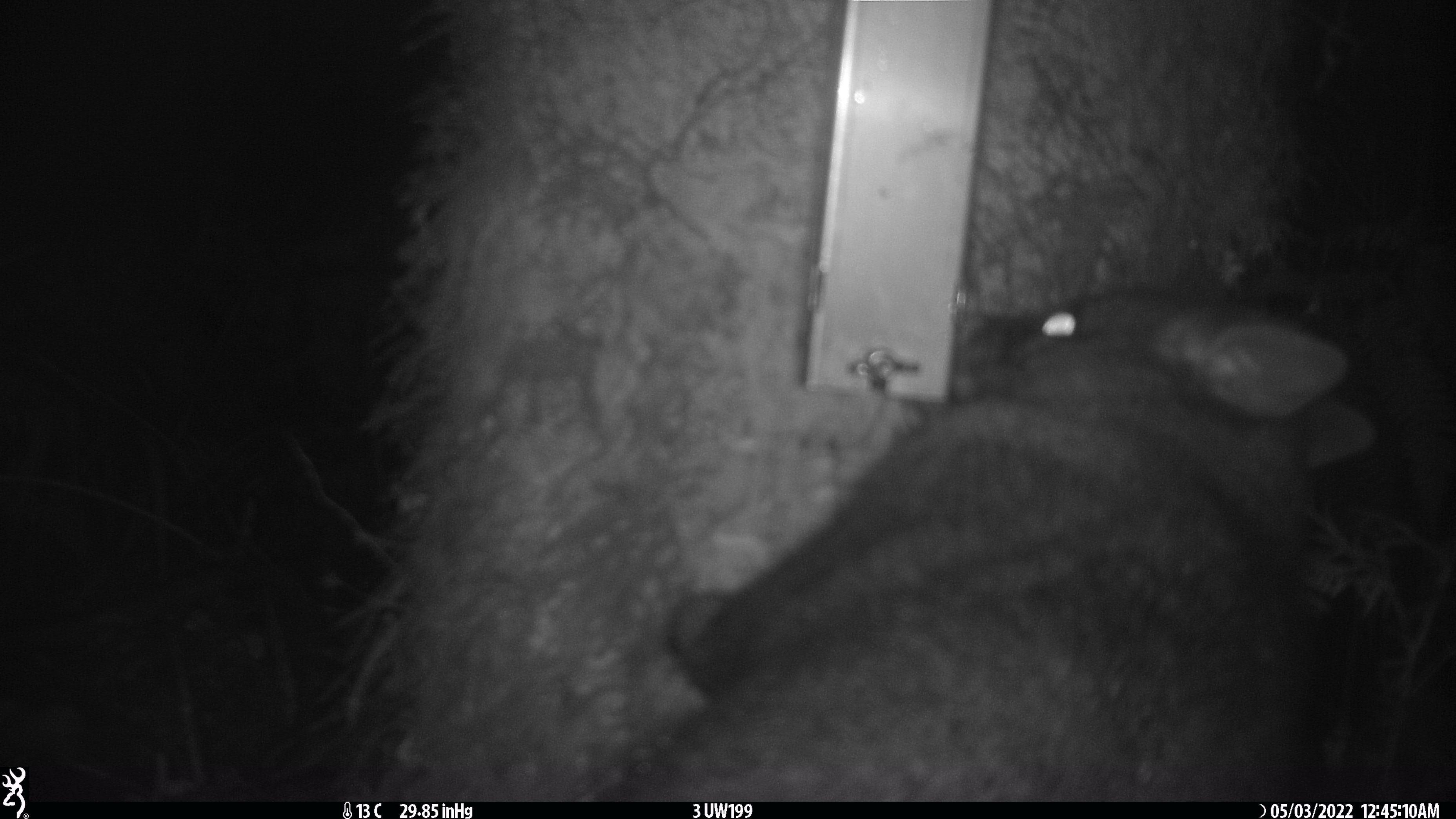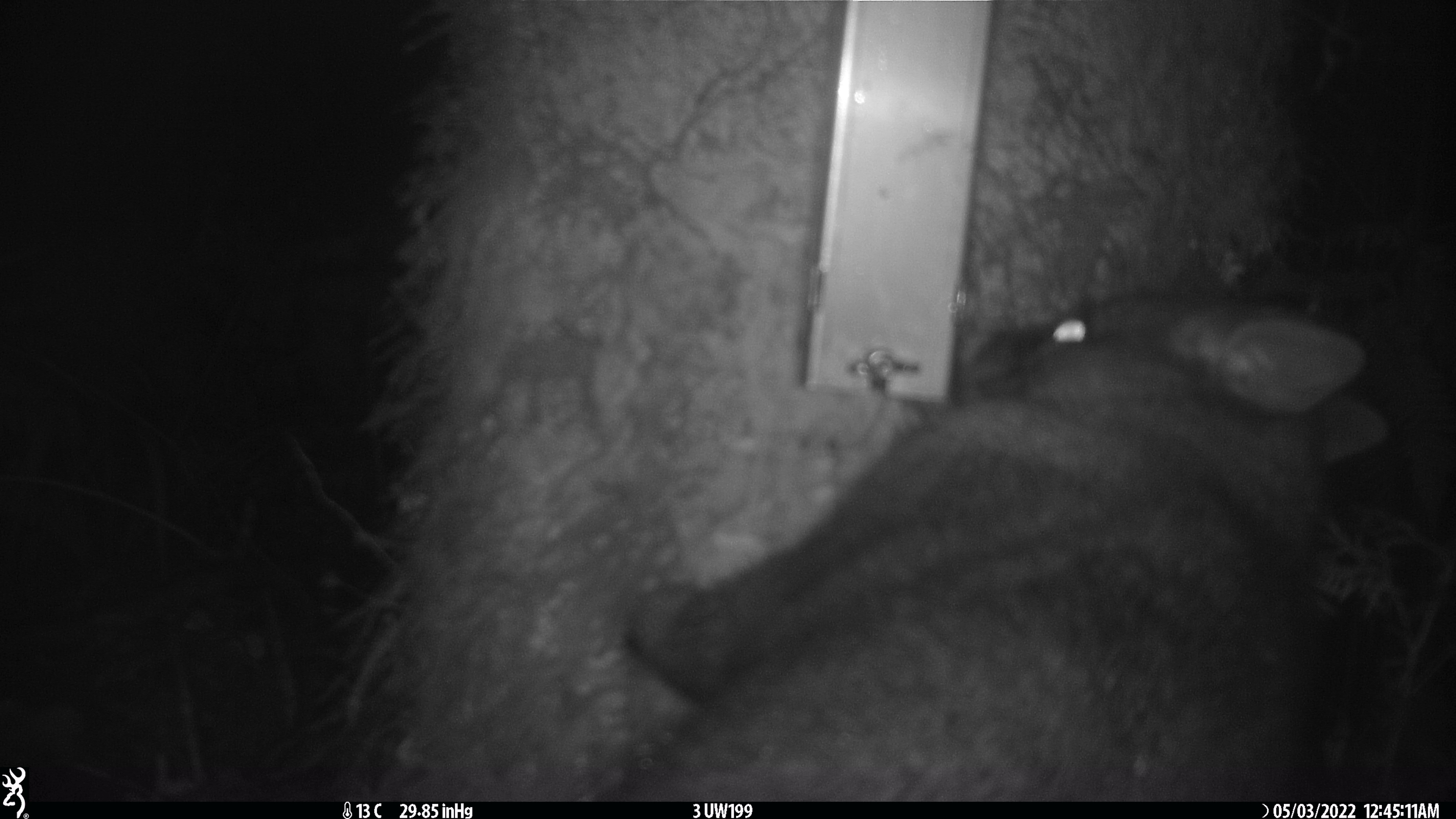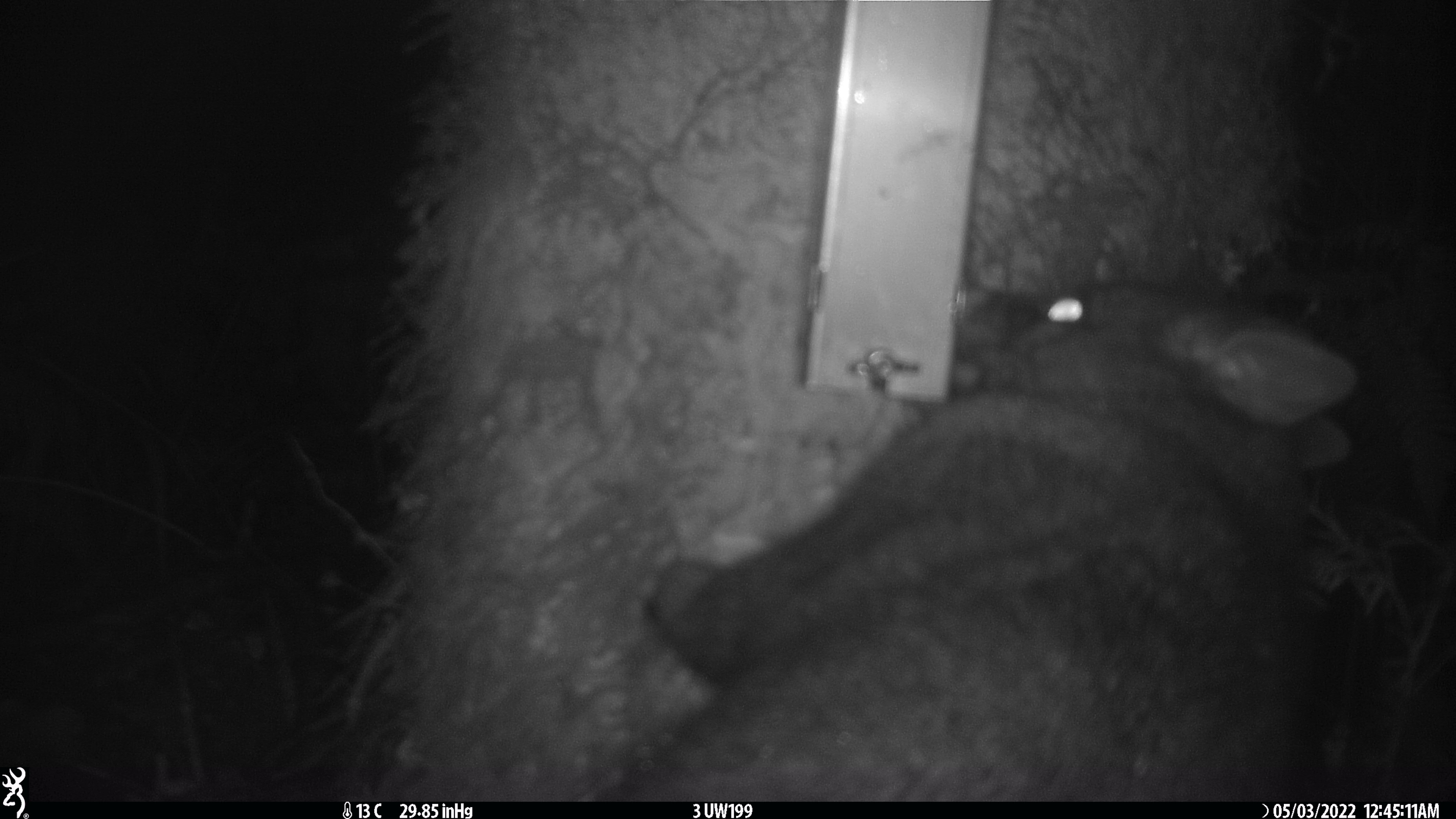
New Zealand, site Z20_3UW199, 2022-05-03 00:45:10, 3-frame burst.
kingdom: Animalia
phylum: Chordata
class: Mammalia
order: Diprotodontia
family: Phalangeridae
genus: Trichosurus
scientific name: Trichosurus vulpecula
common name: common brushtail possum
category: possum